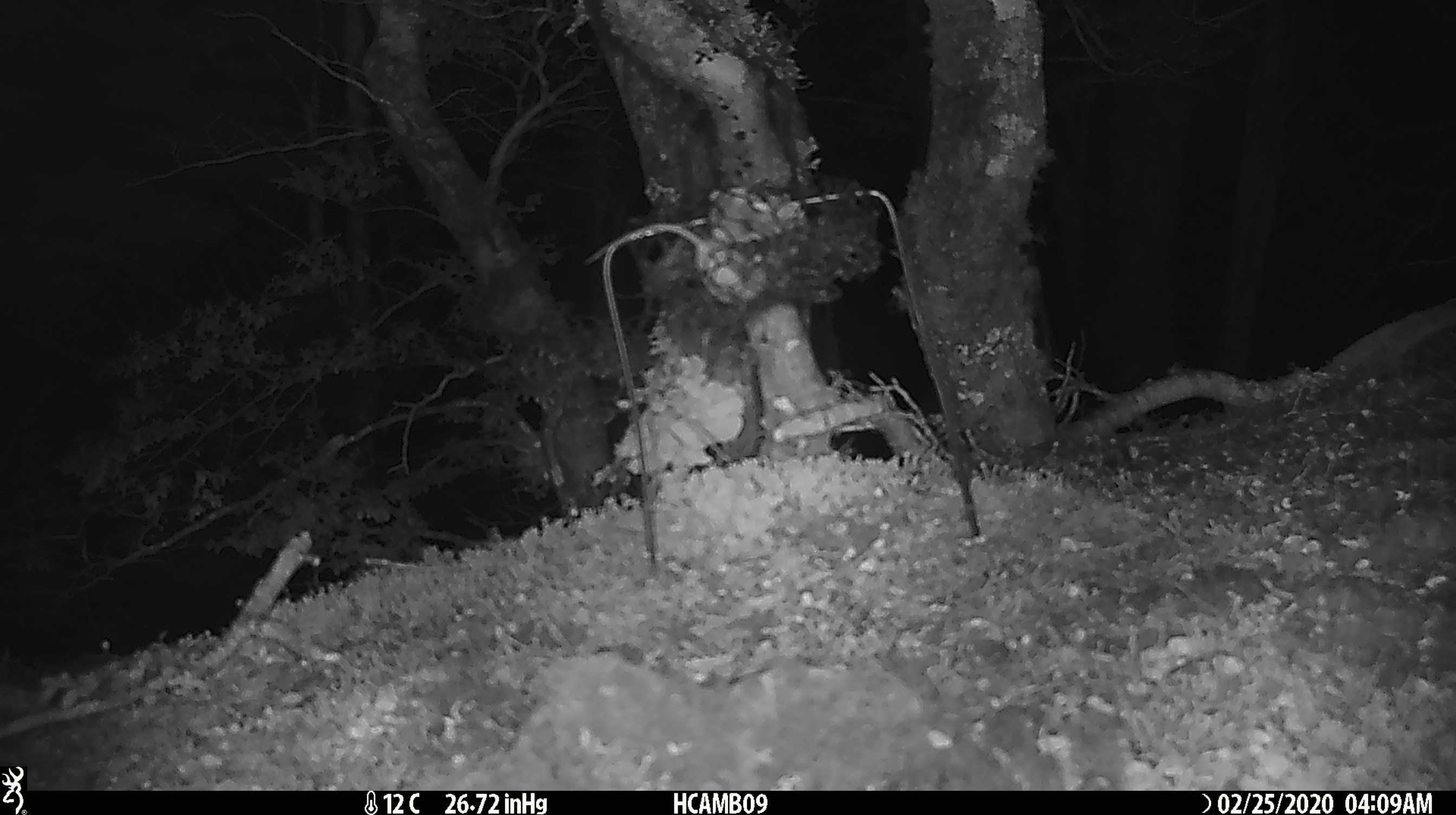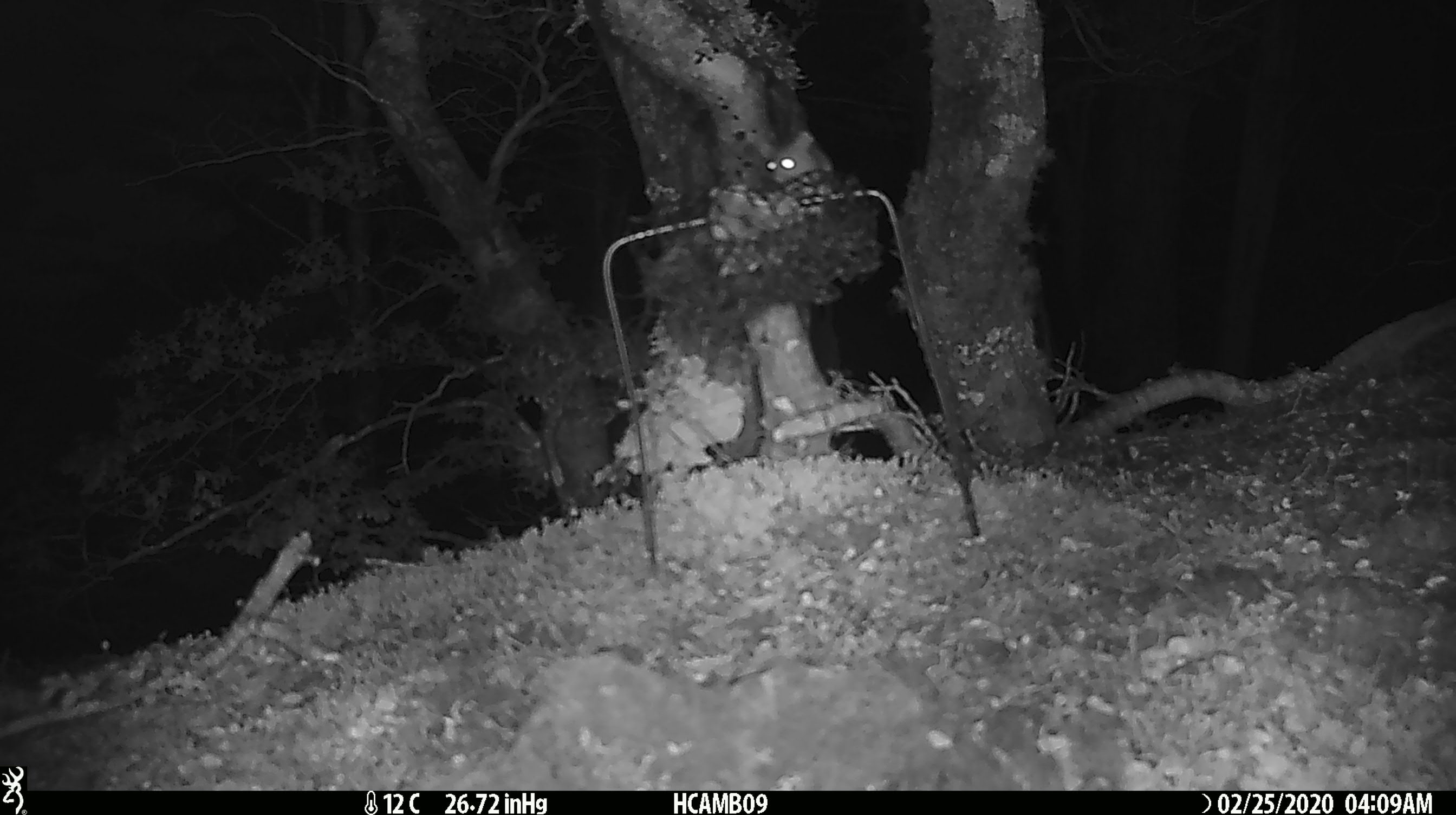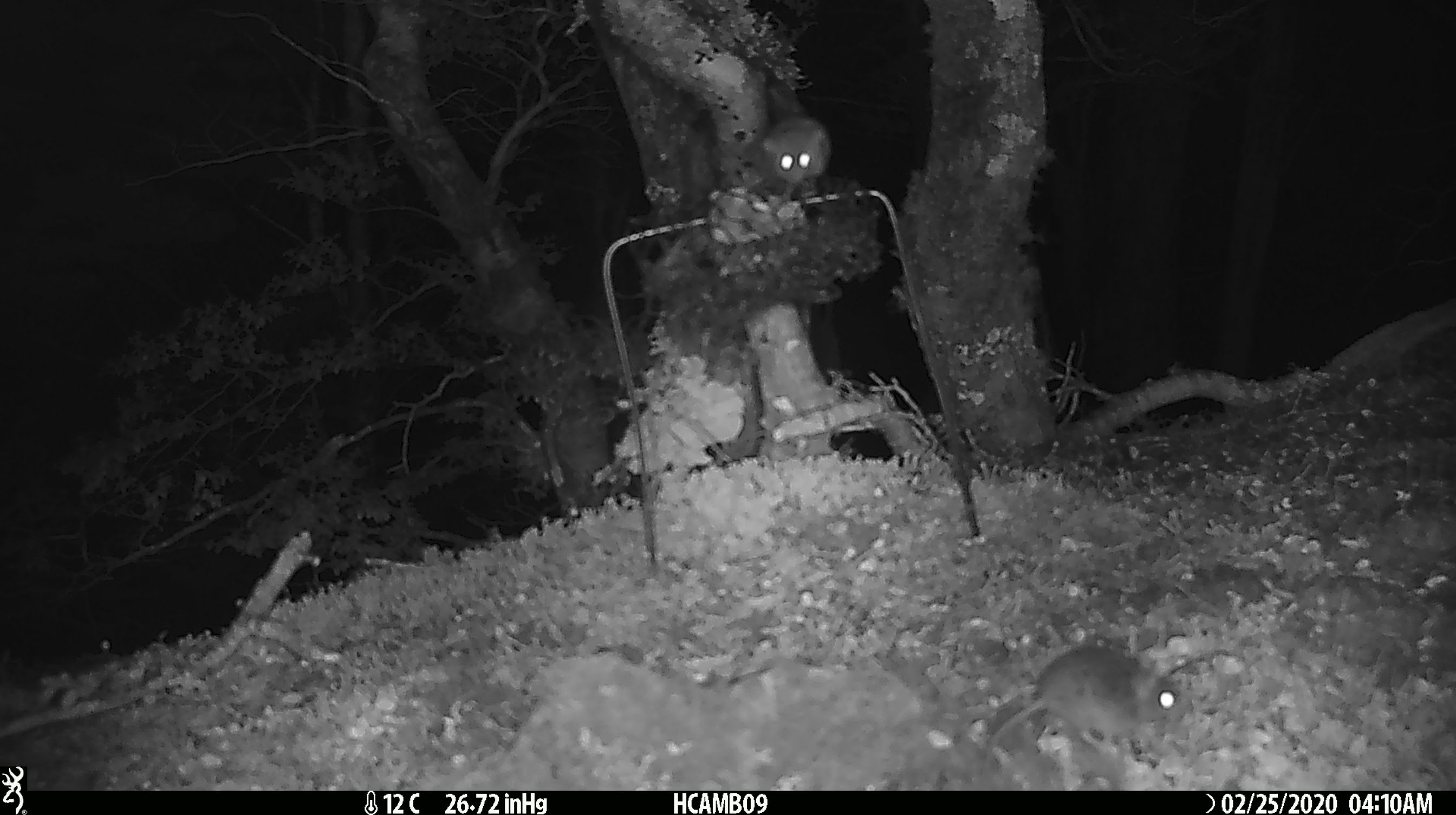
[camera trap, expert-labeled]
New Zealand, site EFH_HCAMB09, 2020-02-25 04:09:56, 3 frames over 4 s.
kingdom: Animalia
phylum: Chordata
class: Mammalia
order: Rodentia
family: Muridae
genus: Mus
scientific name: Mus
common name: mouse